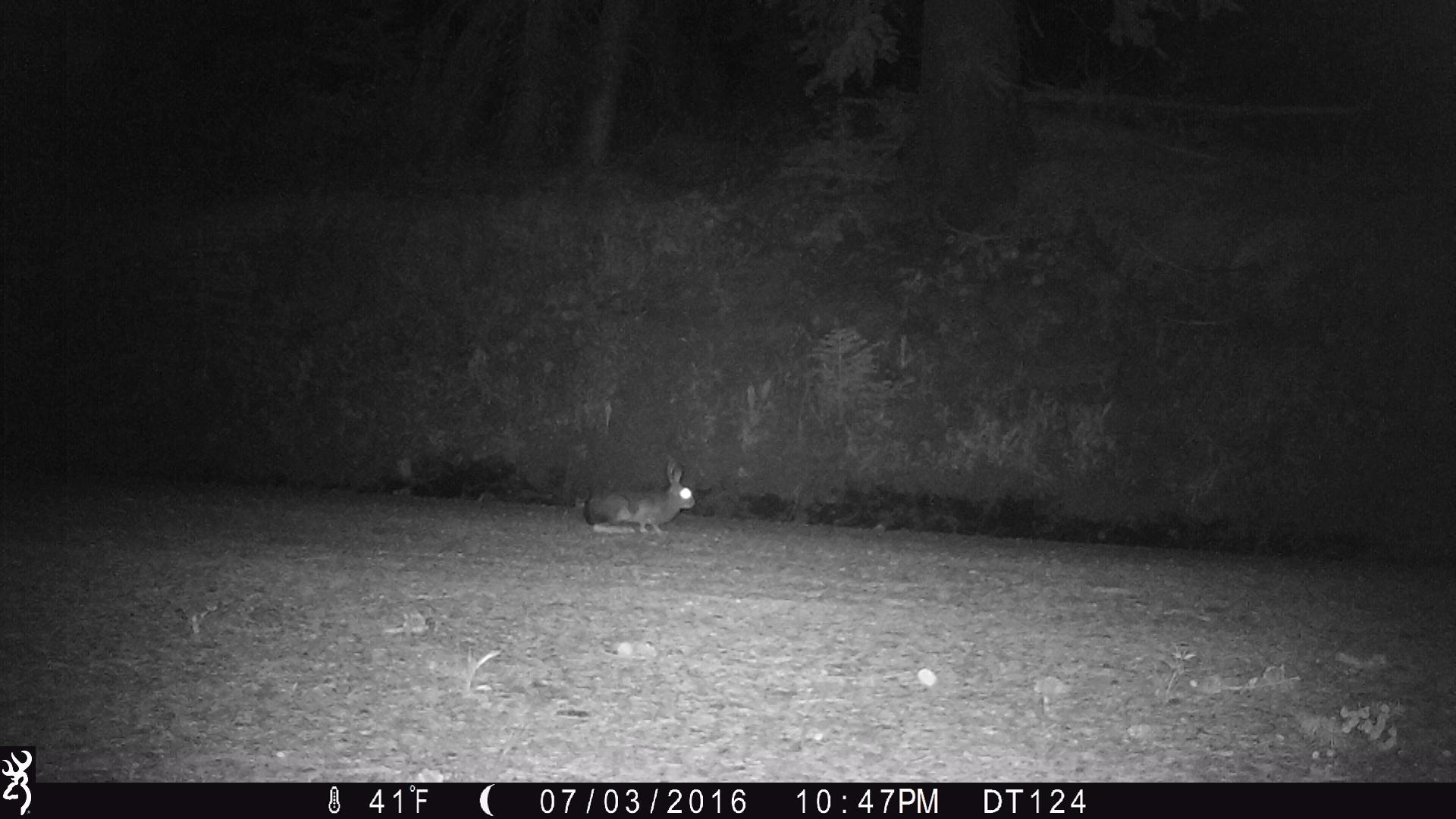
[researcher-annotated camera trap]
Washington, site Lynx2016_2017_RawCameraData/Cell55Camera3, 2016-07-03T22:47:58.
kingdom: Animalia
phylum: Chordata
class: Mammalia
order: Lagomorpha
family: Leporidae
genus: Lepus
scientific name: Lepus americanus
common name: snowshoe hare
Lepus americanus (snowshoe hare). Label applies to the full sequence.